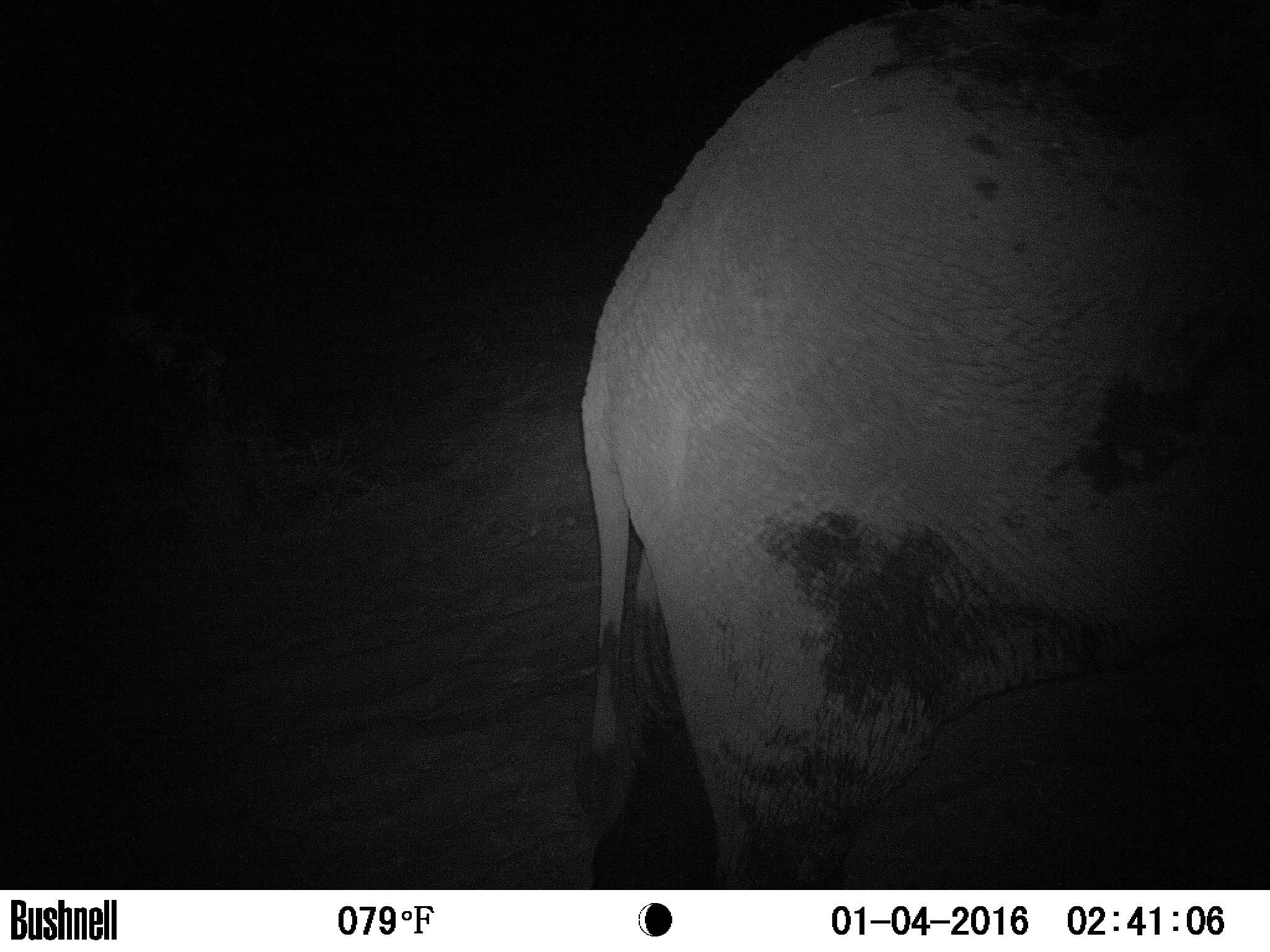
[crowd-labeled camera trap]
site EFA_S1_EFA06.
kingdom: Animalia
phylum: Chordata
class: Mammalia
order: Proboscidea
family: Elephantidae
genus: Loxodonta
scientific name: Loxodonta africana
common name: african bush elephant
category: elephant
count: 1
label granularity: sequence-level